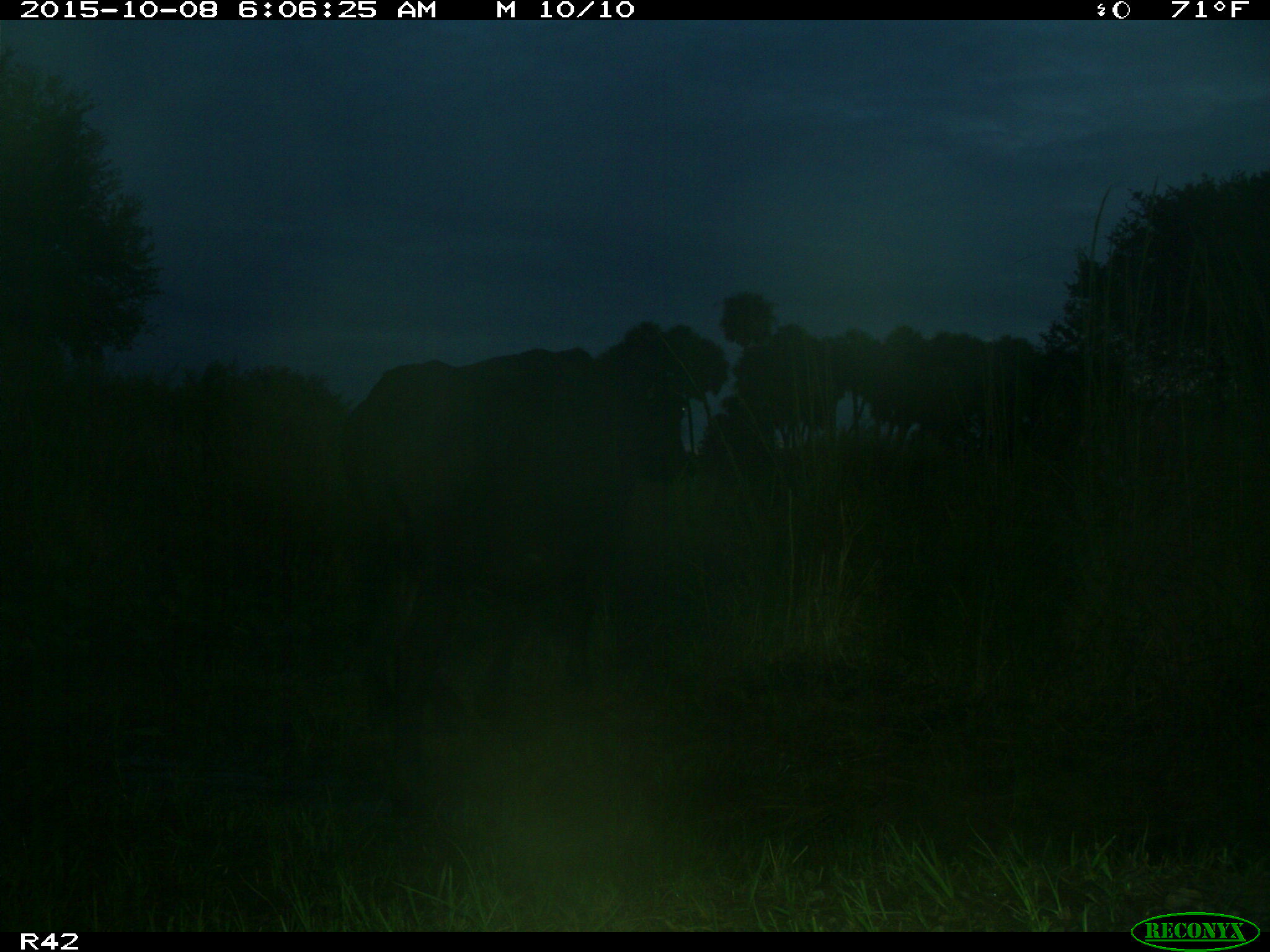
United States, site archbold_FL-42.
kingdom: Animalia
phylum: Chordata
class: Mammalia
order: Artiodactyla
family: Bovidae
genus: Bos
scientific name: Bos taurus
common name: domestic cow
Bos taurus (domestic cow).